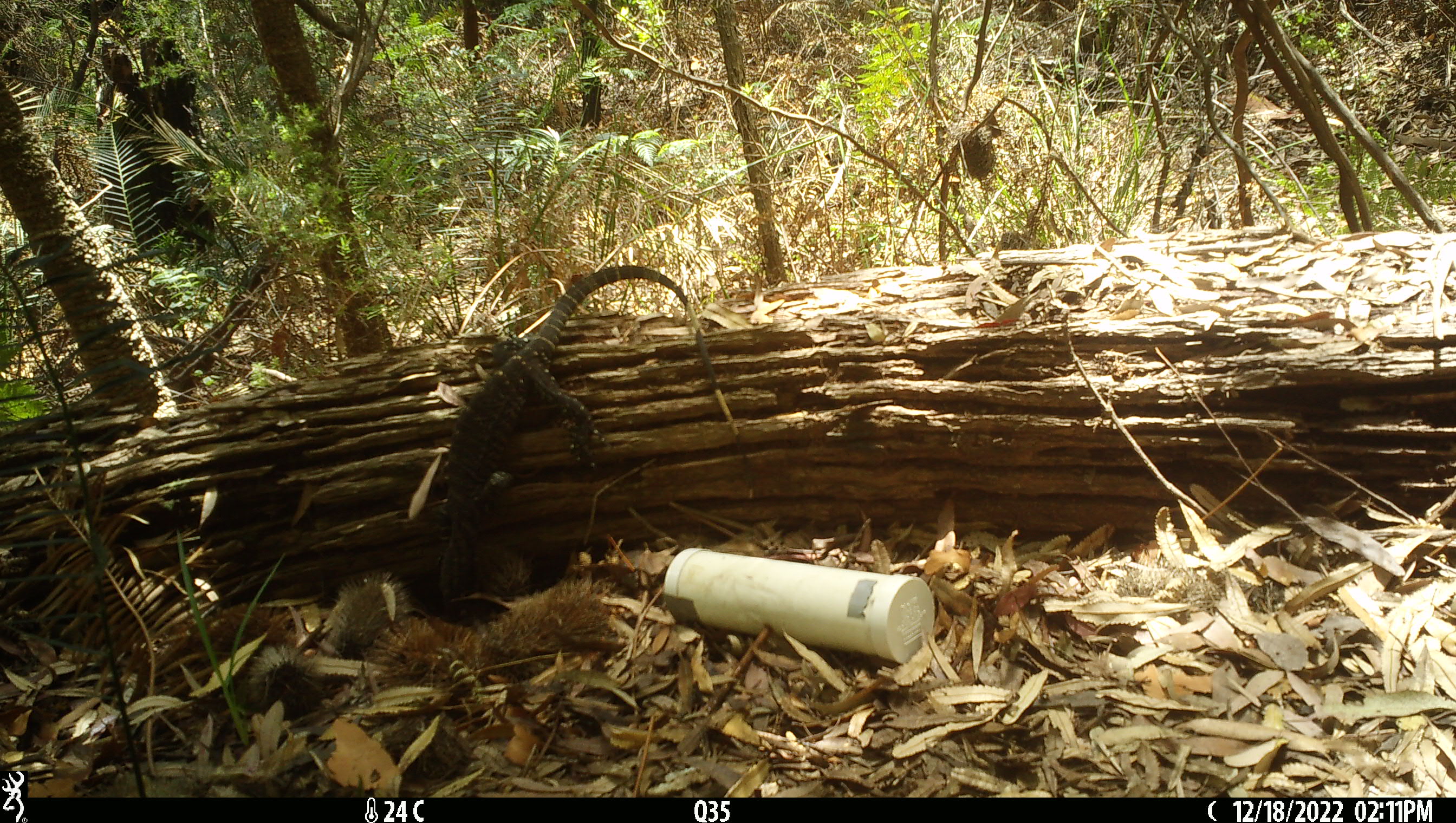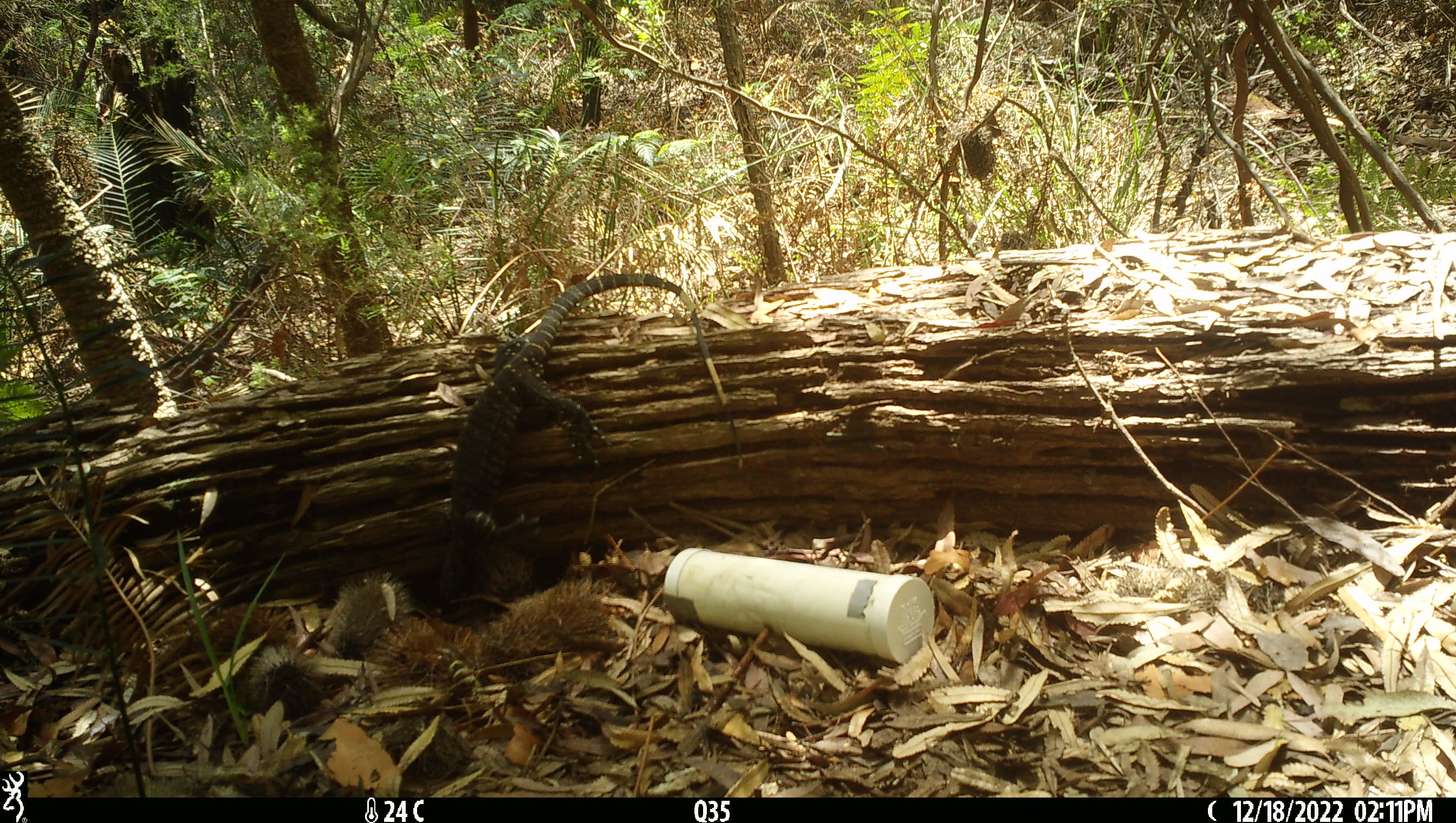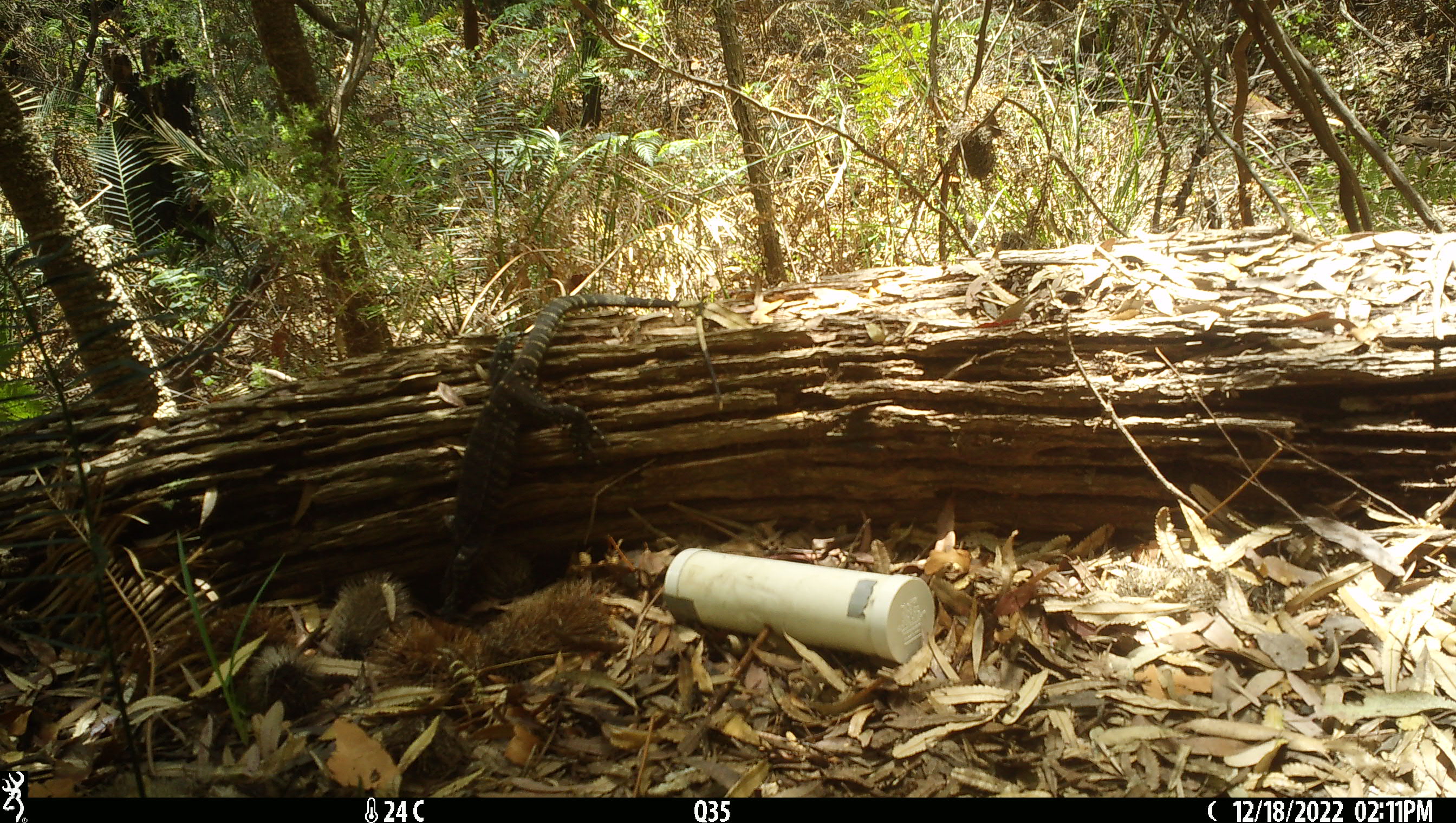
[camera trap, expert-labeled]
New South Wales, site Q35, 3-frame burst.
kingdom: Animalia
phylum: Chordata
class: Reptilia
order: Squamata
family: Varanidae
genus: Varanus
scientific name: Varanus varius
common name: lace monitor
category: goanna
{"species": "goanna (lace monitor) (Varanus varius)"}